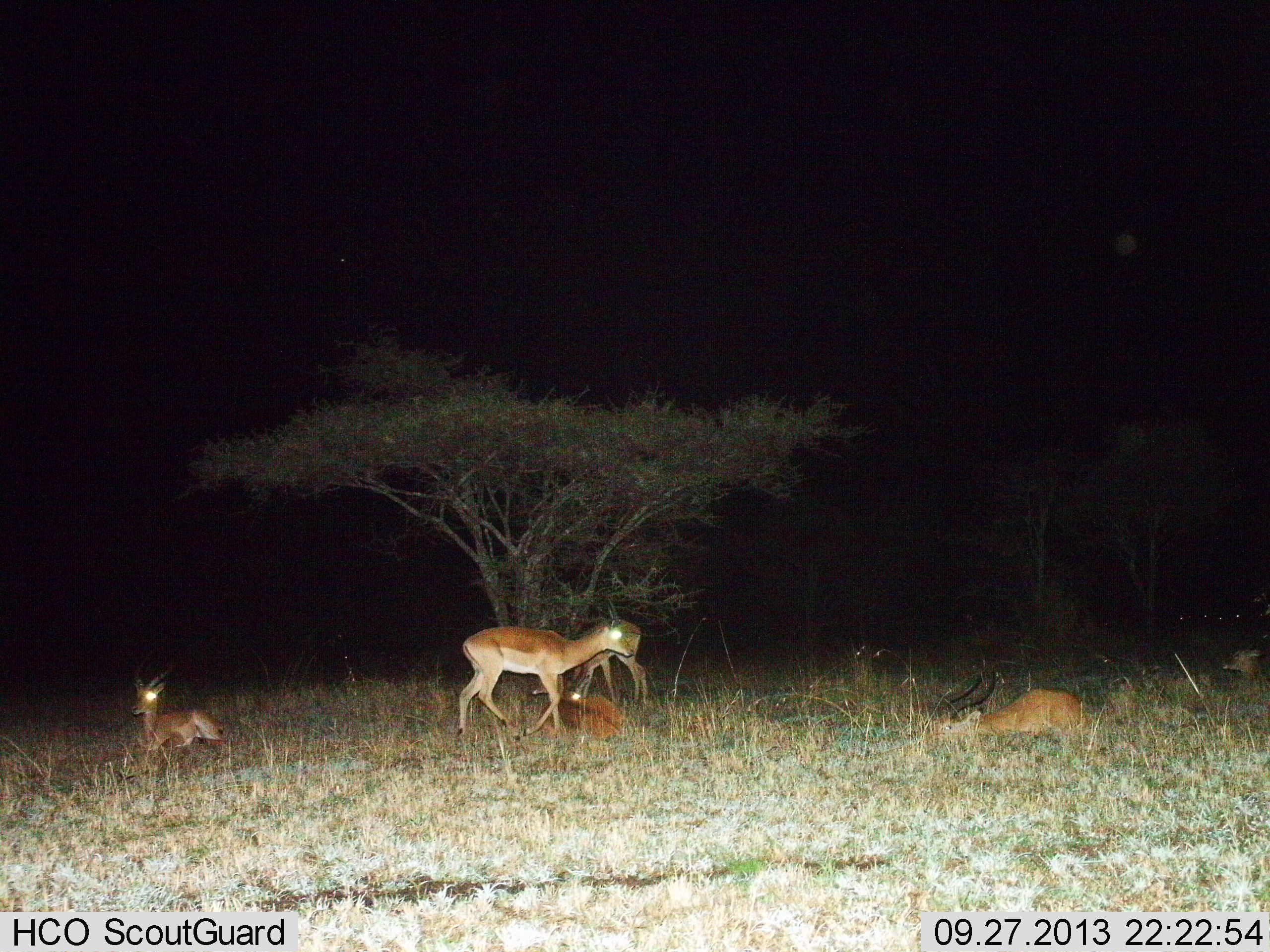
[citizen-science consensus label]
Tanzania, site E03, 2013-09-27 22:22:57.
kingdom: Animalia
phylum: Chordata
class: Mammalia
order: Artiodactyla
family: Bovidae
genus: Aepyceros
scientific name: Aepyceros melampus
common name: impala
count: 6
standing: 89%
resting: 100%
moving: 11%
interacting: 0%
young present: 11%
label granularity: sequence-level